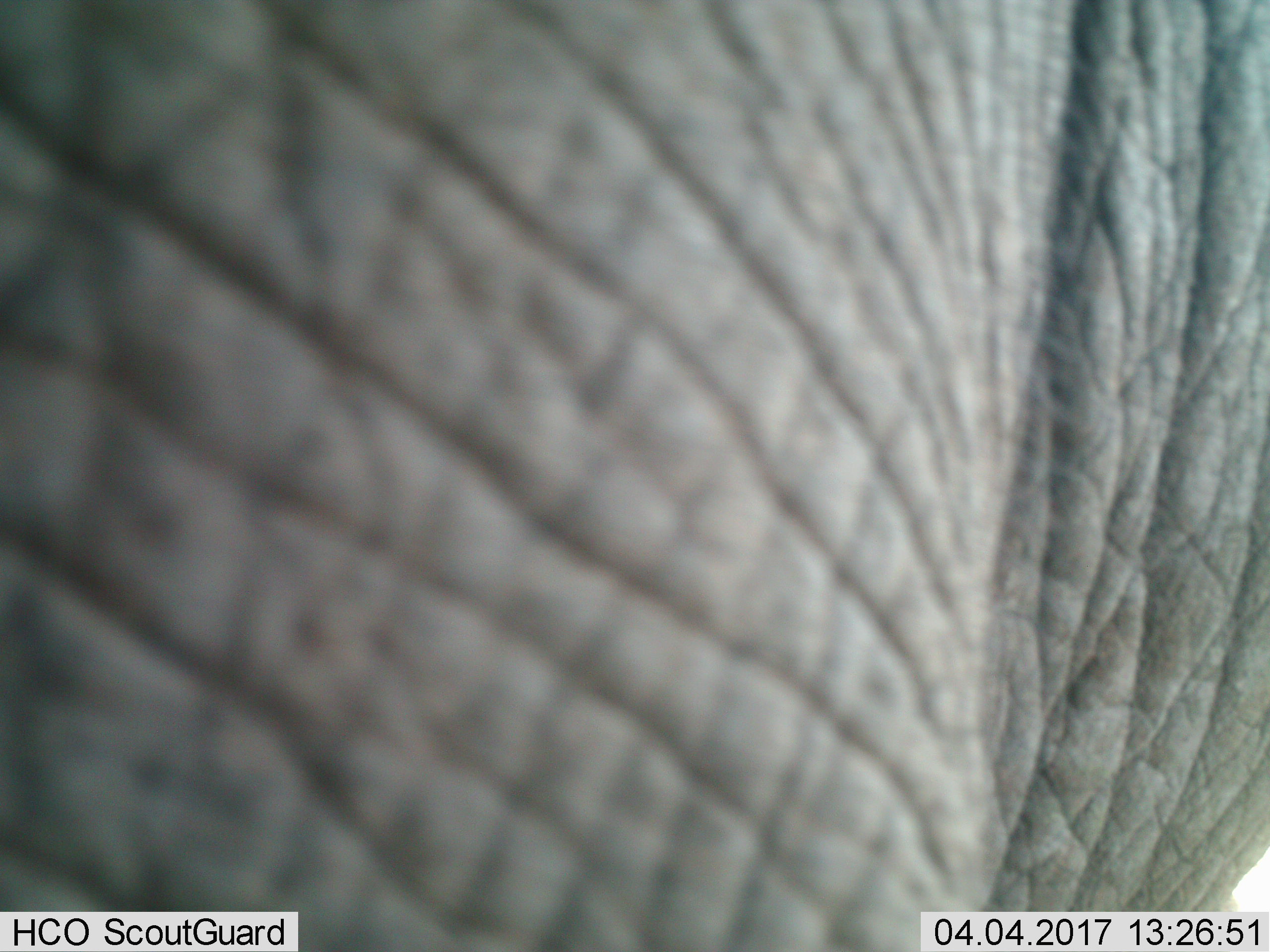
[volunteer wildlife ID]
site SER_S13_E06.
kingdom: Animalia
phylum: Chordata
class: Mammalia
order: Proboscidea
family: Elephantidae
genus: Loxodonta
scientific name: Loxodonta africana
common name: african bush elephant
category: elephant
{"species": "elephant (african bush elephant) (Loxodonta africana)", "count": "1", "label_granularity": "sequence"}